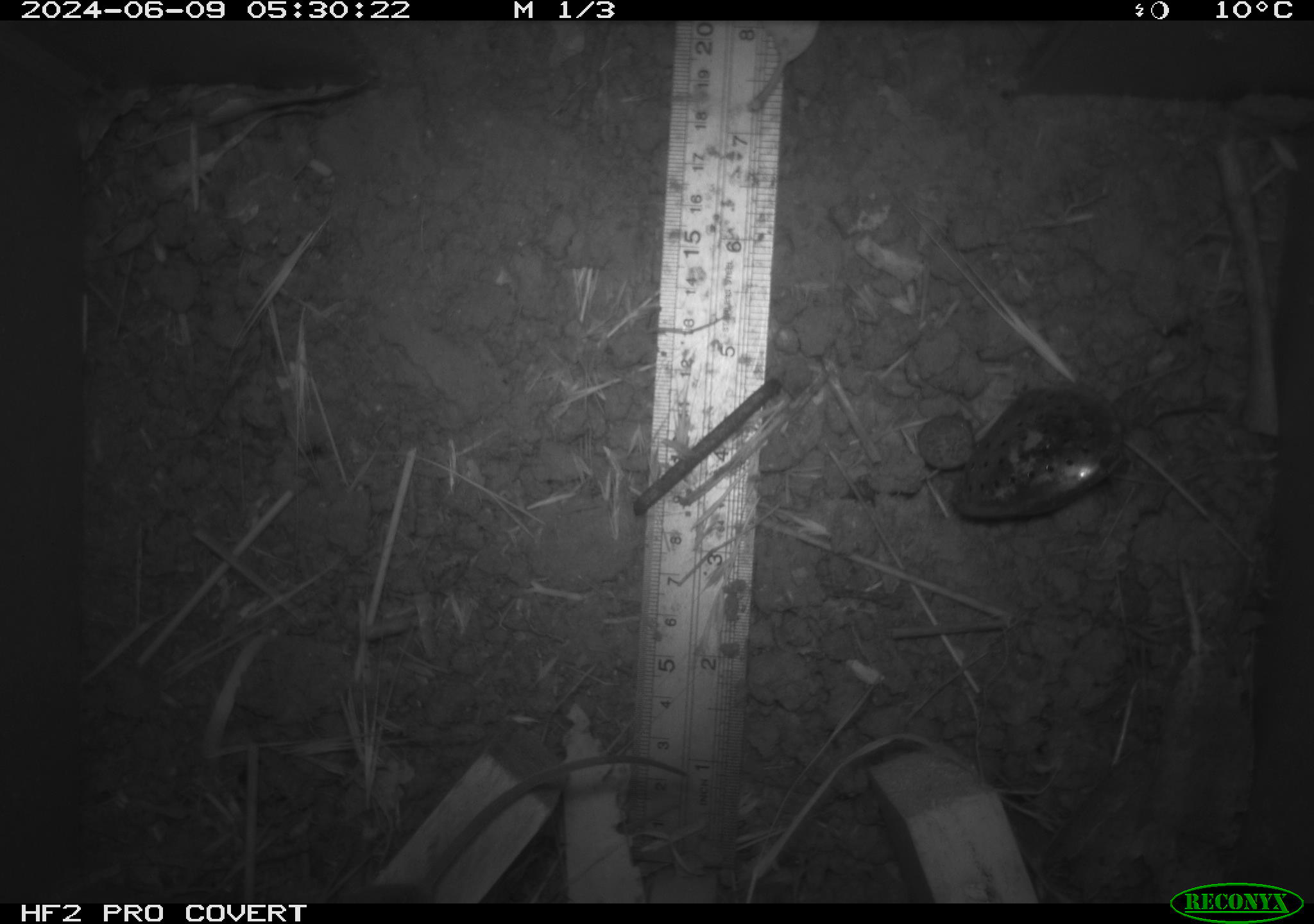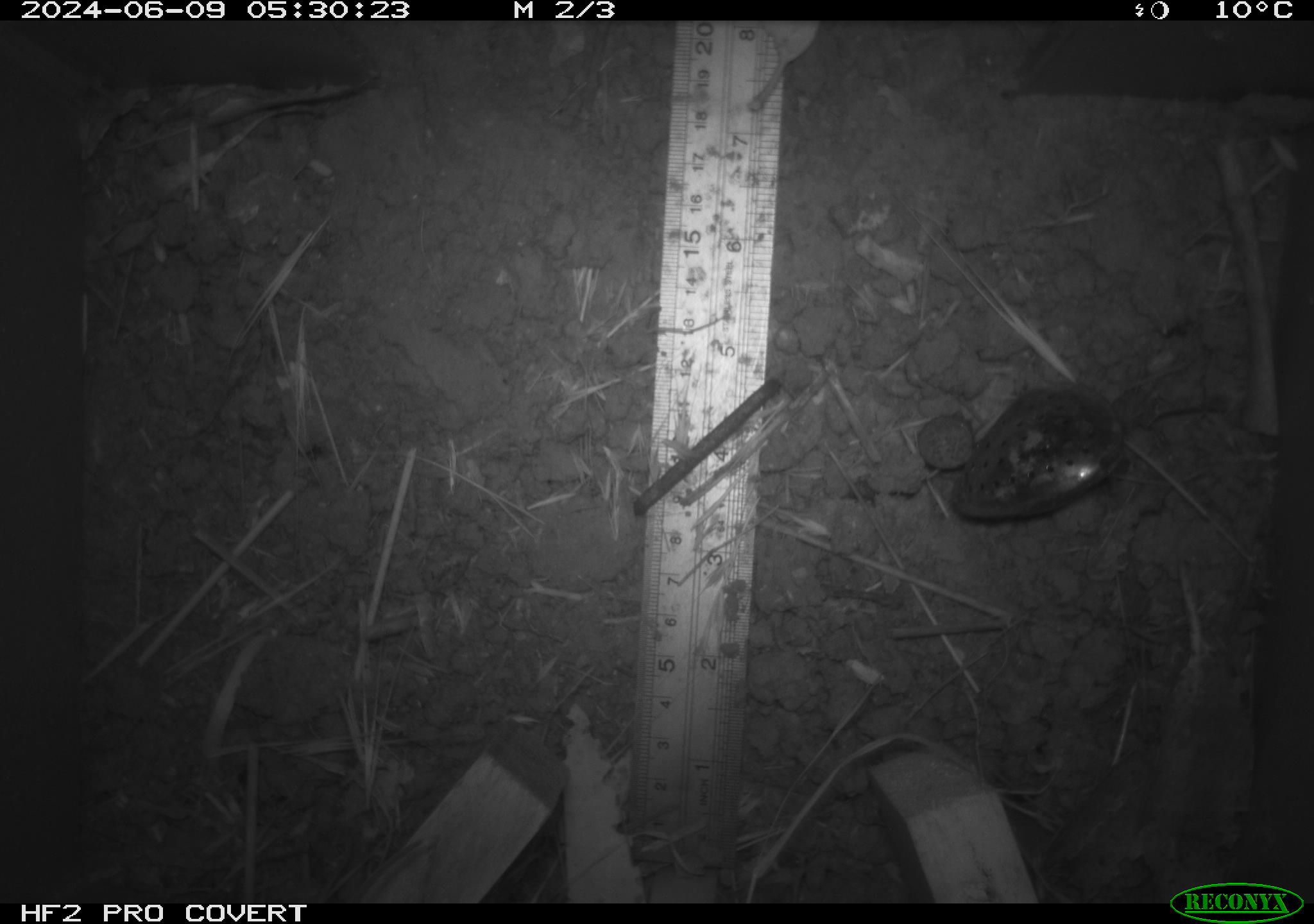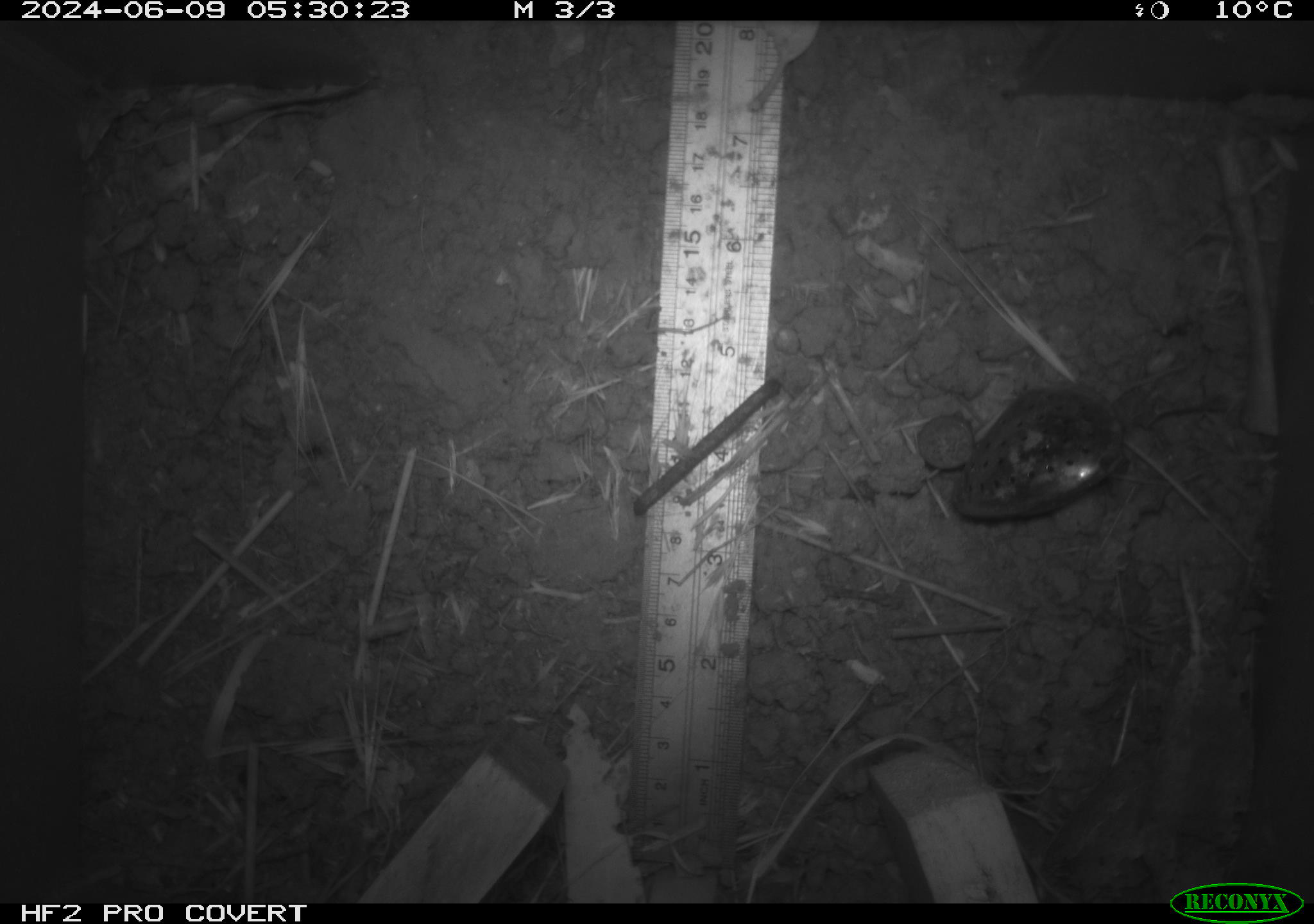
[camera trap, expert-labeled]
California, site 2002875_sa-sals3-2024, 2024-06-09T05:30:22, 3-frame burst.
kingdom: Animalia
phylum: Chordata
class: Mammalia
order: Rodentia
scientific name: Rodentia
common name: rodent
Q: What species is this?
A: Rodent (Rodentia).